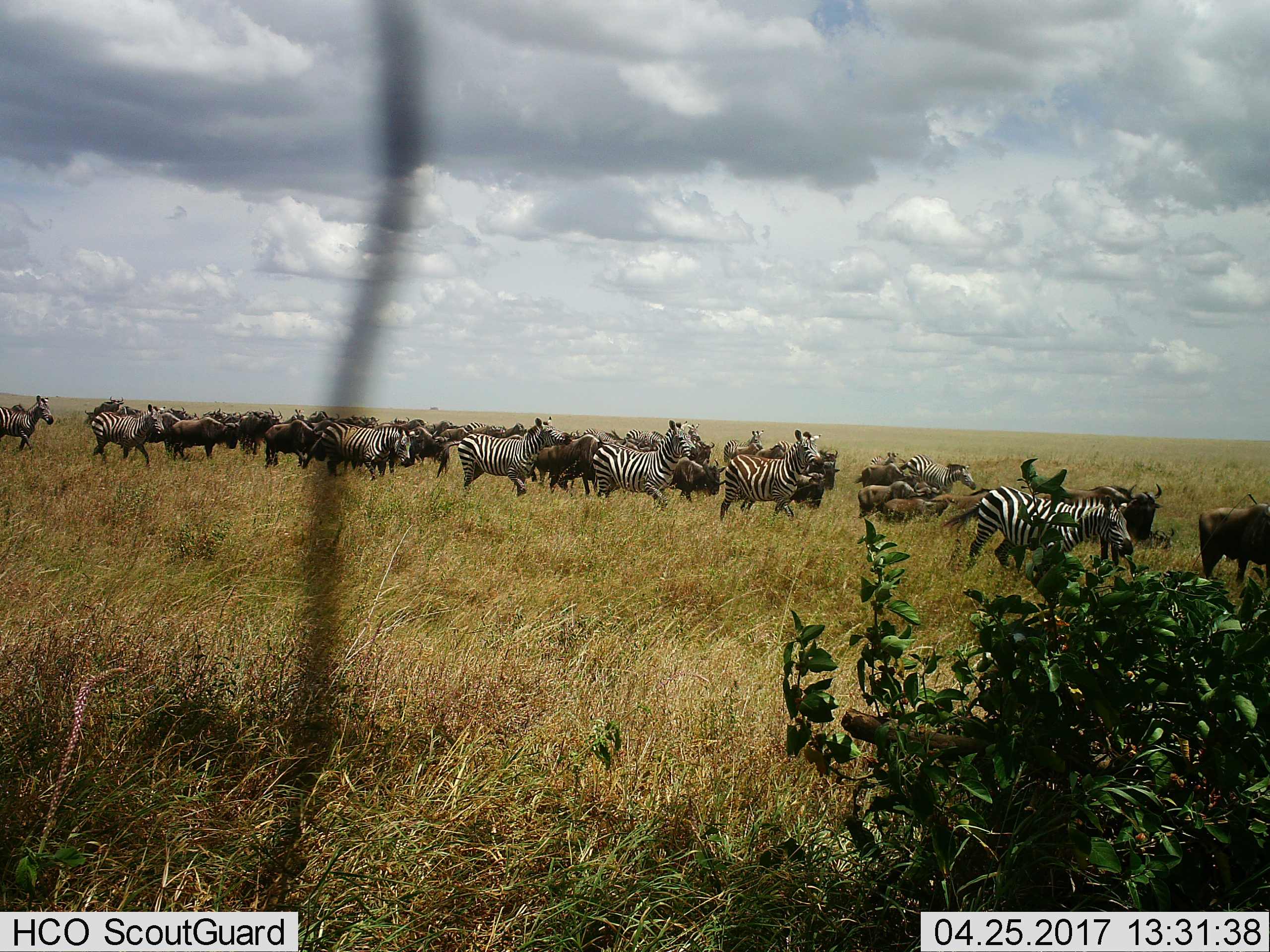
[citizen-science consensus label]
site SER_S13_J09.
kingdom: Animalia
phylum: Chordata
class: Mammalia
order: Artiodactyla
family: Bovidae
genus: Connochaetes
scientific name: Connochaetes taurinus taurinus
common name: blue wildebeest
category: wildebeestblue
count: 11-50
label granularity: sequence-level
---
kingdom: Animalia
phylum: Chordata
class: Mammalia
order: Perissodactyla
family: Equidae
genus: Equus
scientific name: Equus quagga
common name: plains zebra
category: zebraplains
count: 11-50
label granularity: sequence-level